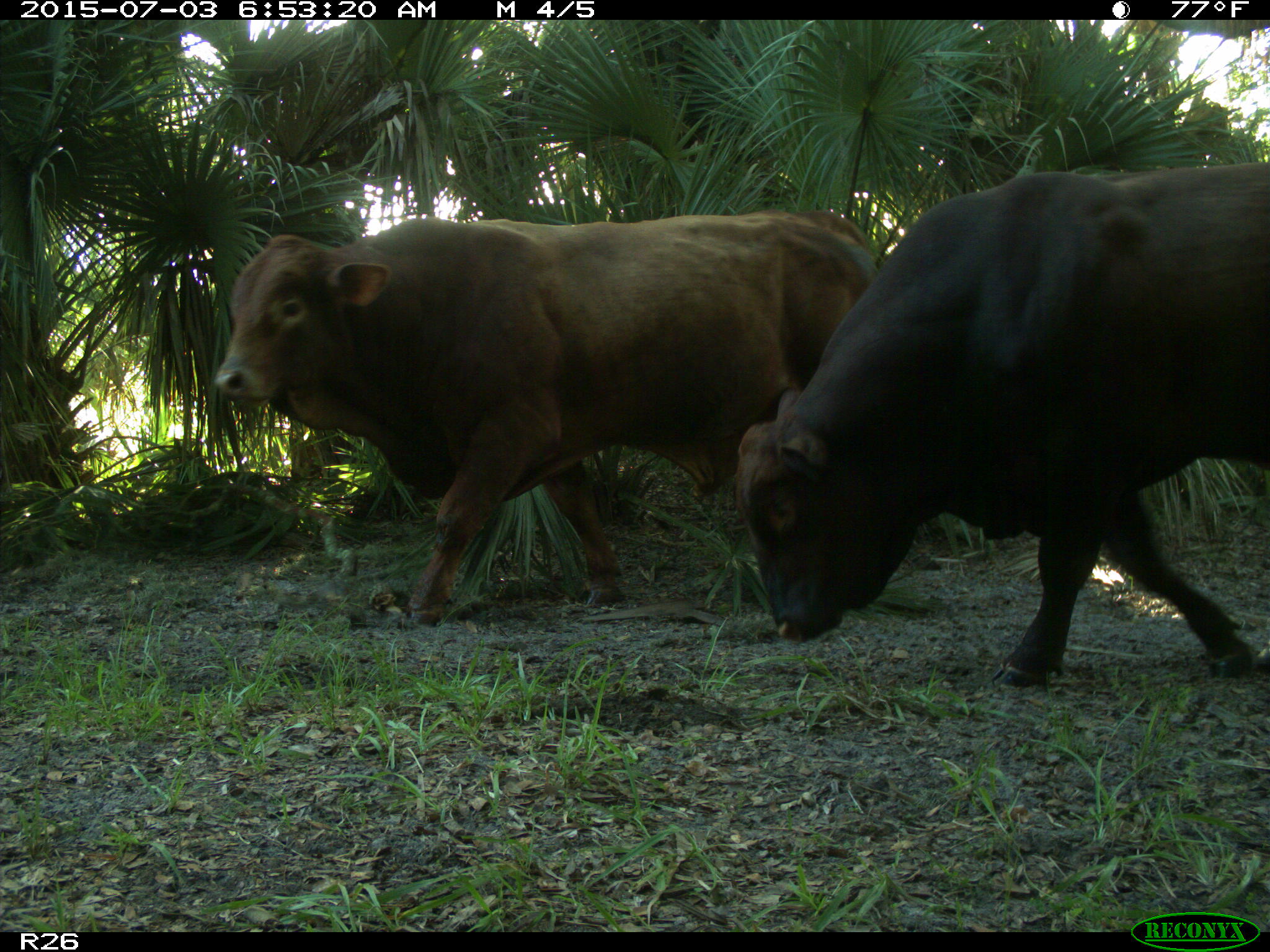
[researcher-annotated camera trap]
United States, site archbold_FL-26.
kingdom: Animalia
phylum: Chordata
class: Mammalia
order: Artiodactyla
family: Bovidae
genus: Bos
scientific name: Bos taurus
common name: domestic cow